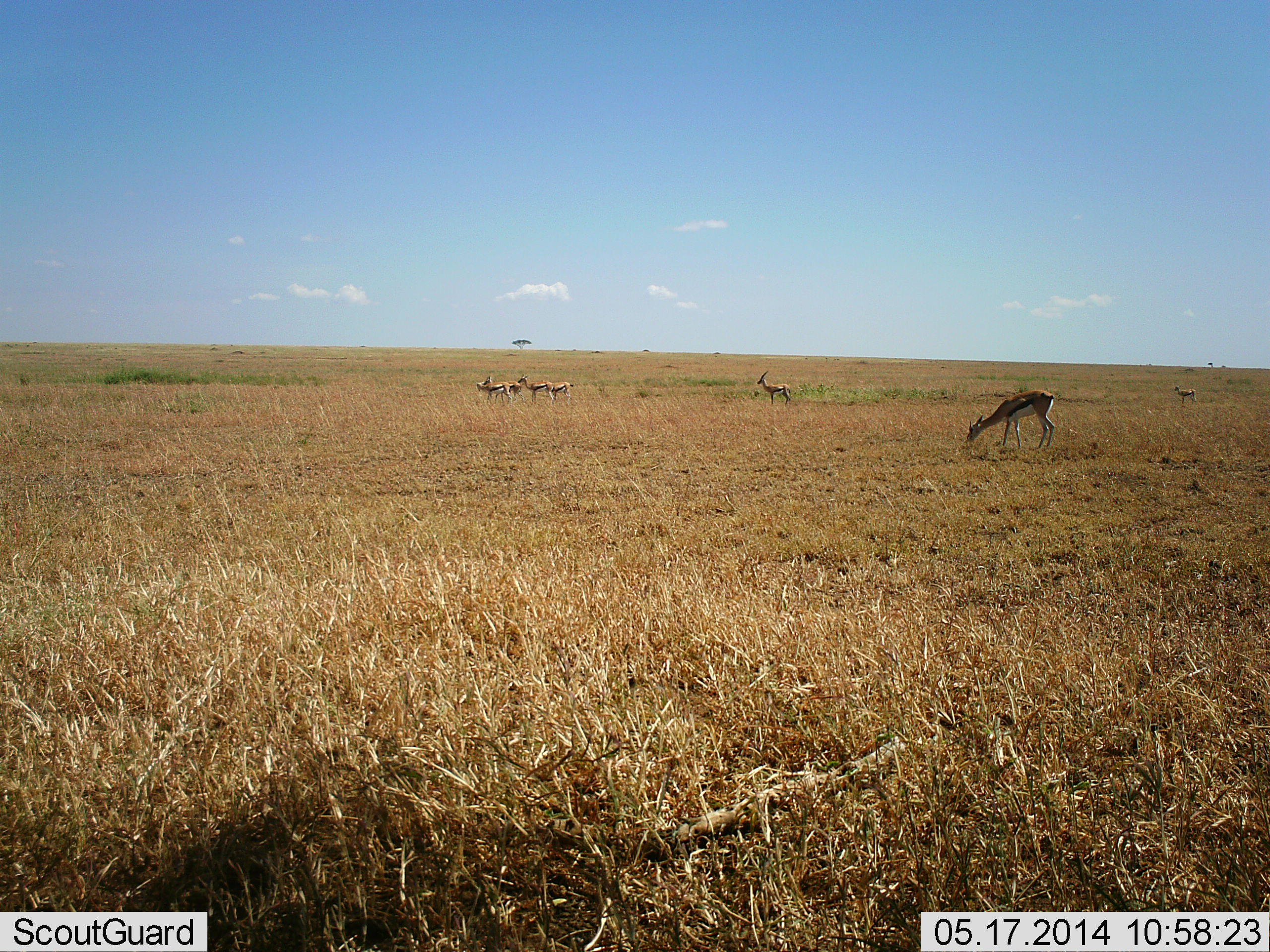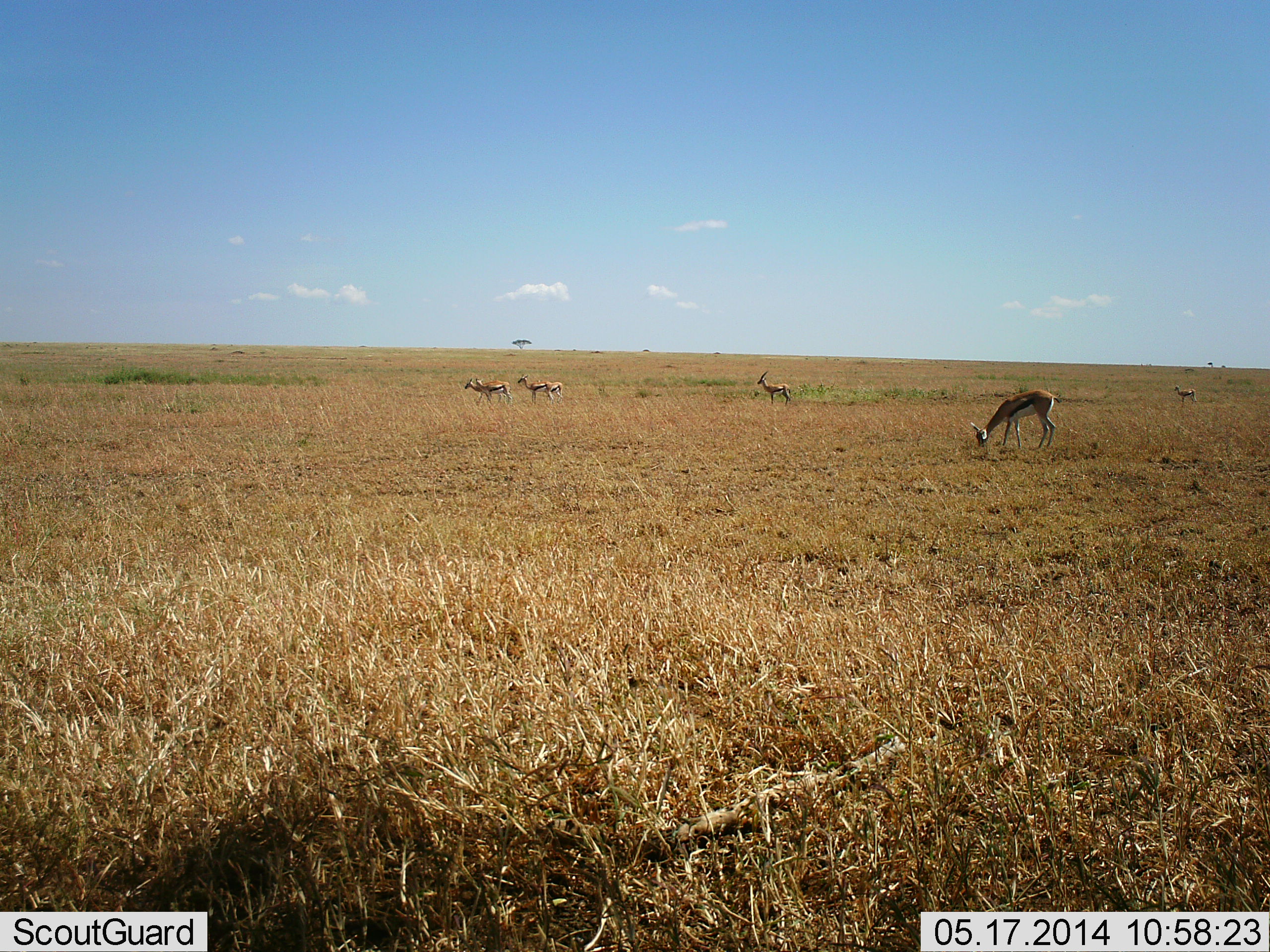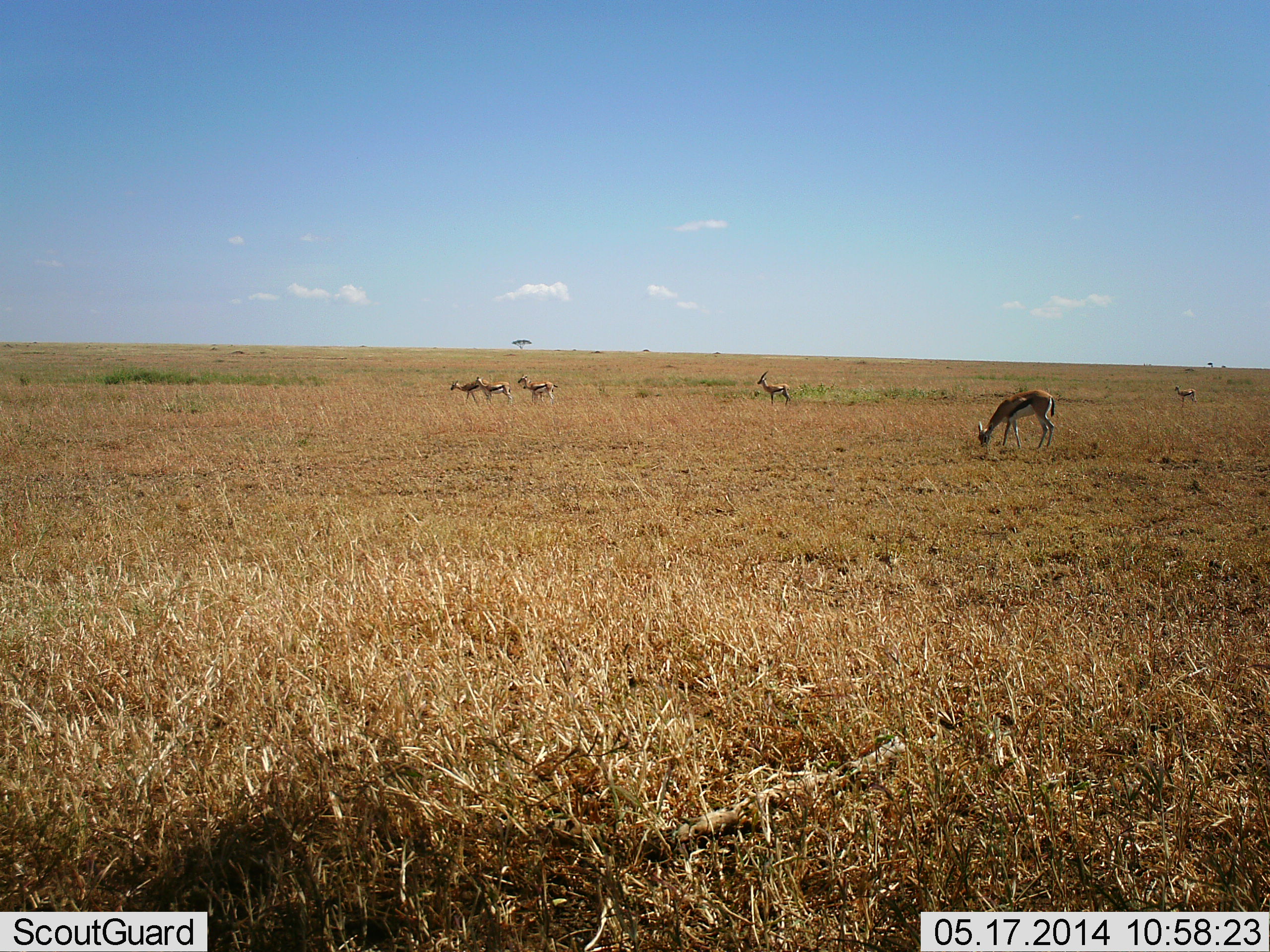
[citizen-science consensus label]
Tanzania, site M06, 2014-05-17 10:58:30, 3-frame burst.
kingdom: Animalia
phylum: Chordata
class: Mammalia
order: Artiodactyla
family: Bovidae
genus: Eudorcas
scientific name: Eudorcas thomsonii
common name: thomson's gazelle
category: gazellethomsons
Gazellethomsons (thomson's gazelle) (Eudorcas thomsonii), count 7. Behavior (volunteer vote fractions): standing 80%, resting 0%, moving 70%, interacting 0%. Young present (vote fraction): 0%. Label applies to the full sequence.